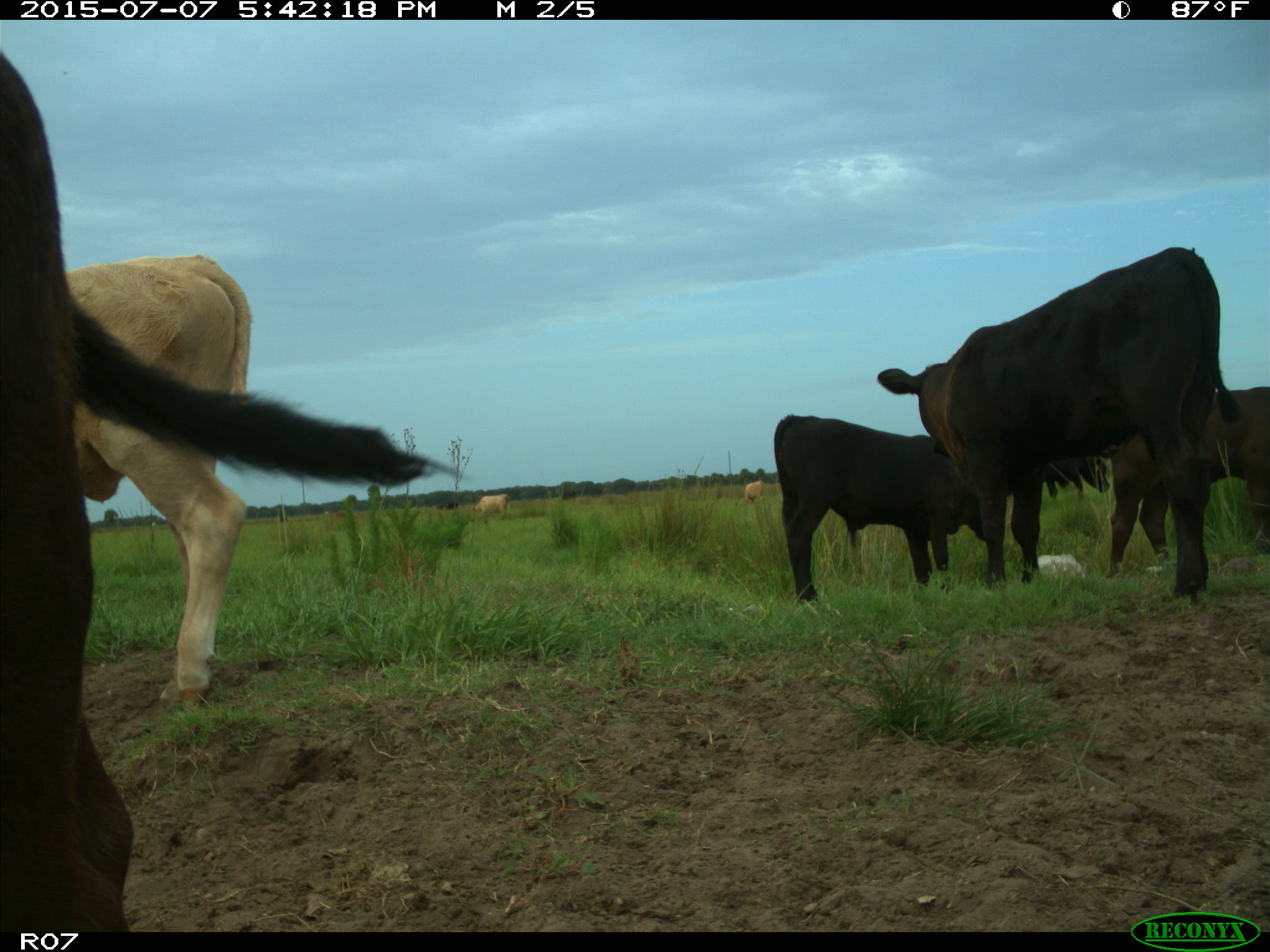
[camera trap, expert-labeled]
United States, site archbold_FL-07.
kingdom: Animalia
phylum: Chordata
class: Mammalia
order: Artiodactyla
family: Bovidae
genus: Bos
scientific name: Bos taurus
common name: domestic cow